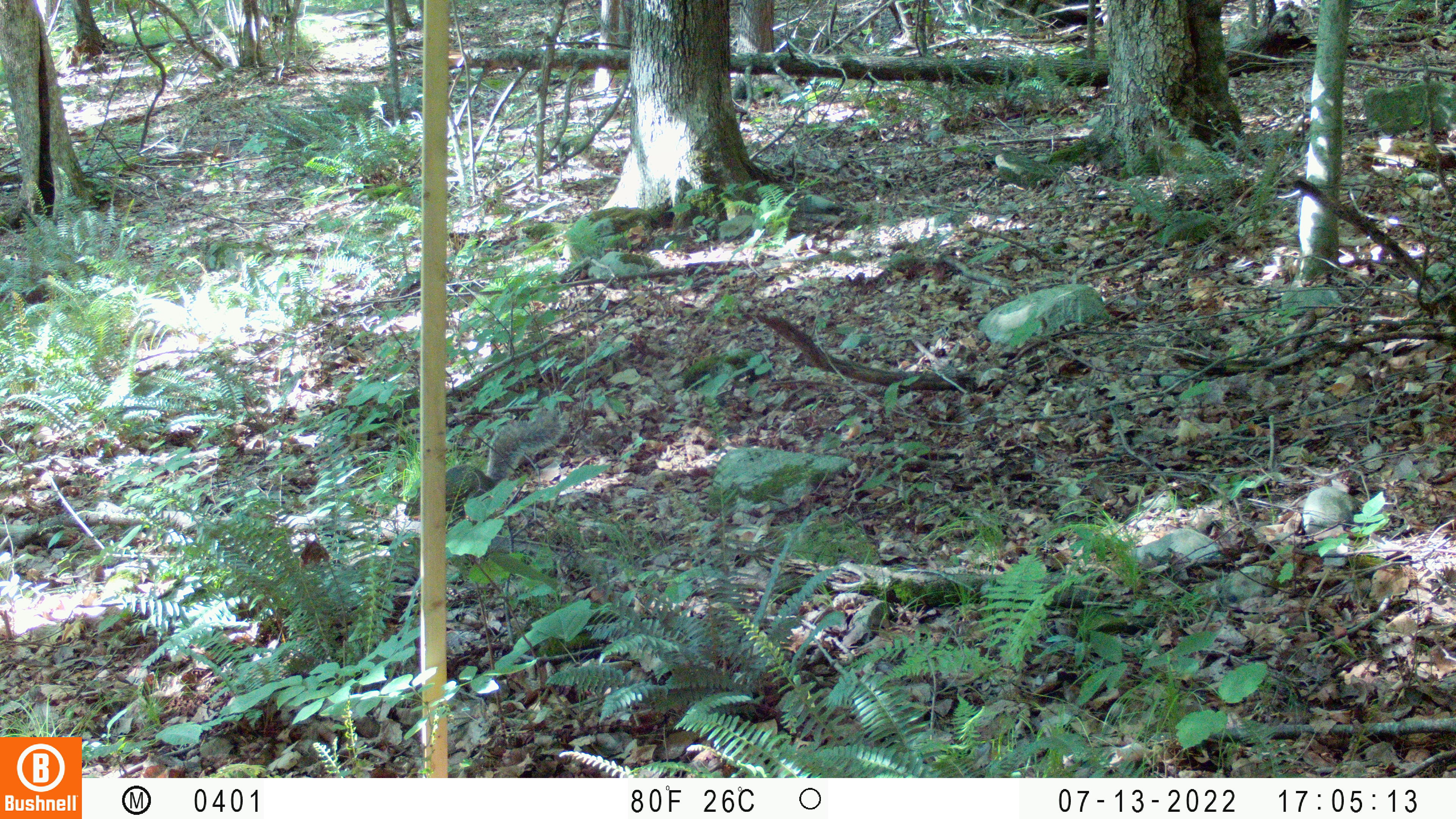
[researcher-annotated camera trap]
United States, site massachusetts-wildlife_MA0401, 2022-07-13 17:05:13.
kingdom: Animalia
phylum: Chordata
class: Mammalia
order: Rodentia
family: Sciuridae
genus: Sciurus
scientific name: Sciurus carolinensis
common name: gray squirrel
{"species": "gray squirrel (Sciurus carolinensis)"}